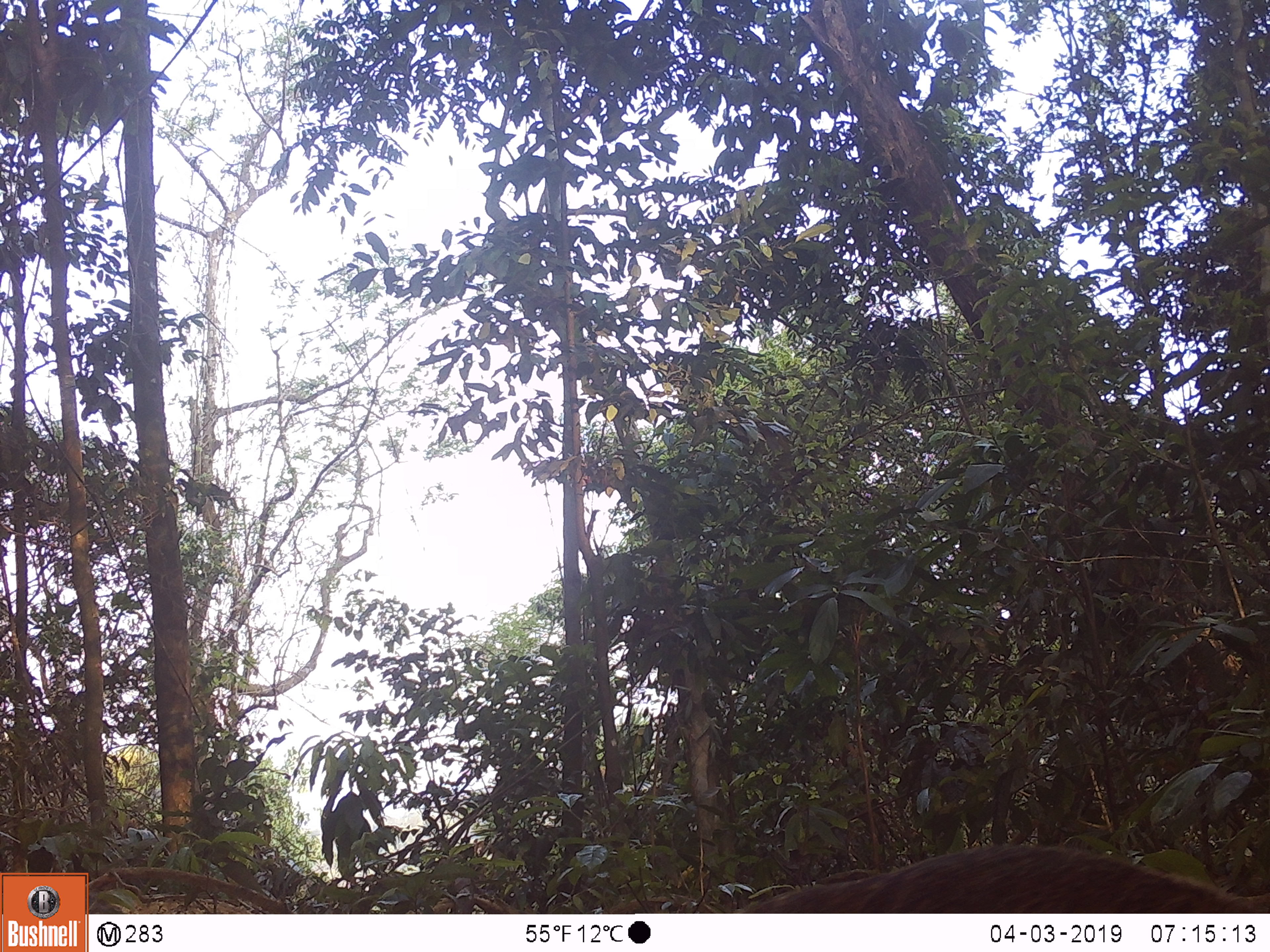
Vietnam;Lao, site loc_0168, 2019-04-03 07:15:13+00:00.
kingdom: Animalia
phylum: Chordata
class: Mammalia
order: Carnivora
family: Herpestidae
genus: Urva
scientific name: Urva urva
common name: crab-eating mongoose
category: crab eating mongoose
Crab eating mongoose (crab-eating mongoose) (Urva urva). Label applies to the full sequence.